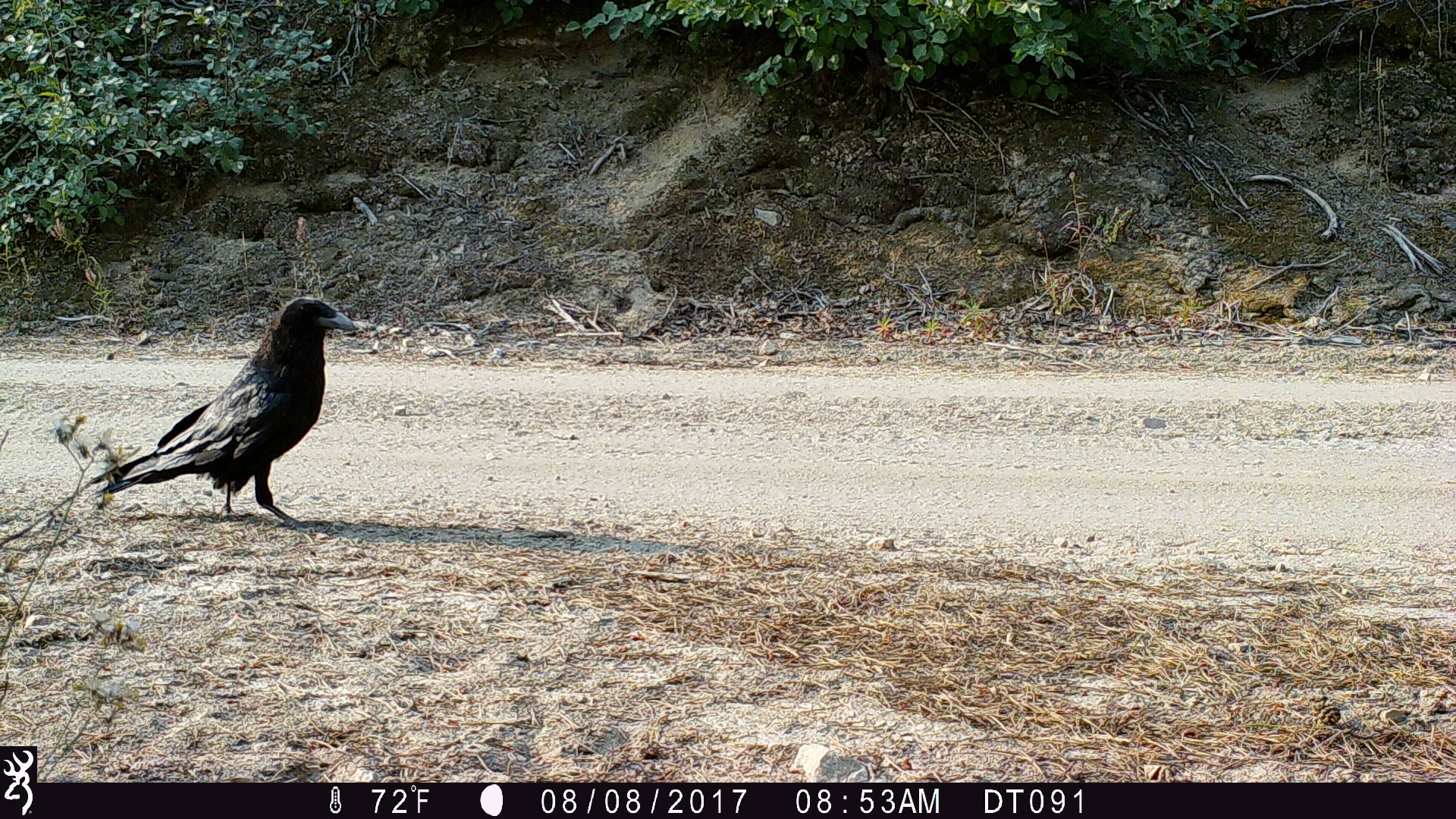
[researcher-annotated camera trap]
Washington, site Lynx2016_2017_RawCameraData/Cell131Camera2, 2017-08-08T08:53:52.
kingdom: Animalia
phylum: Chordata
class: Aves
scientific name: Aves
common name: birds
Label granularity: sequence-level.